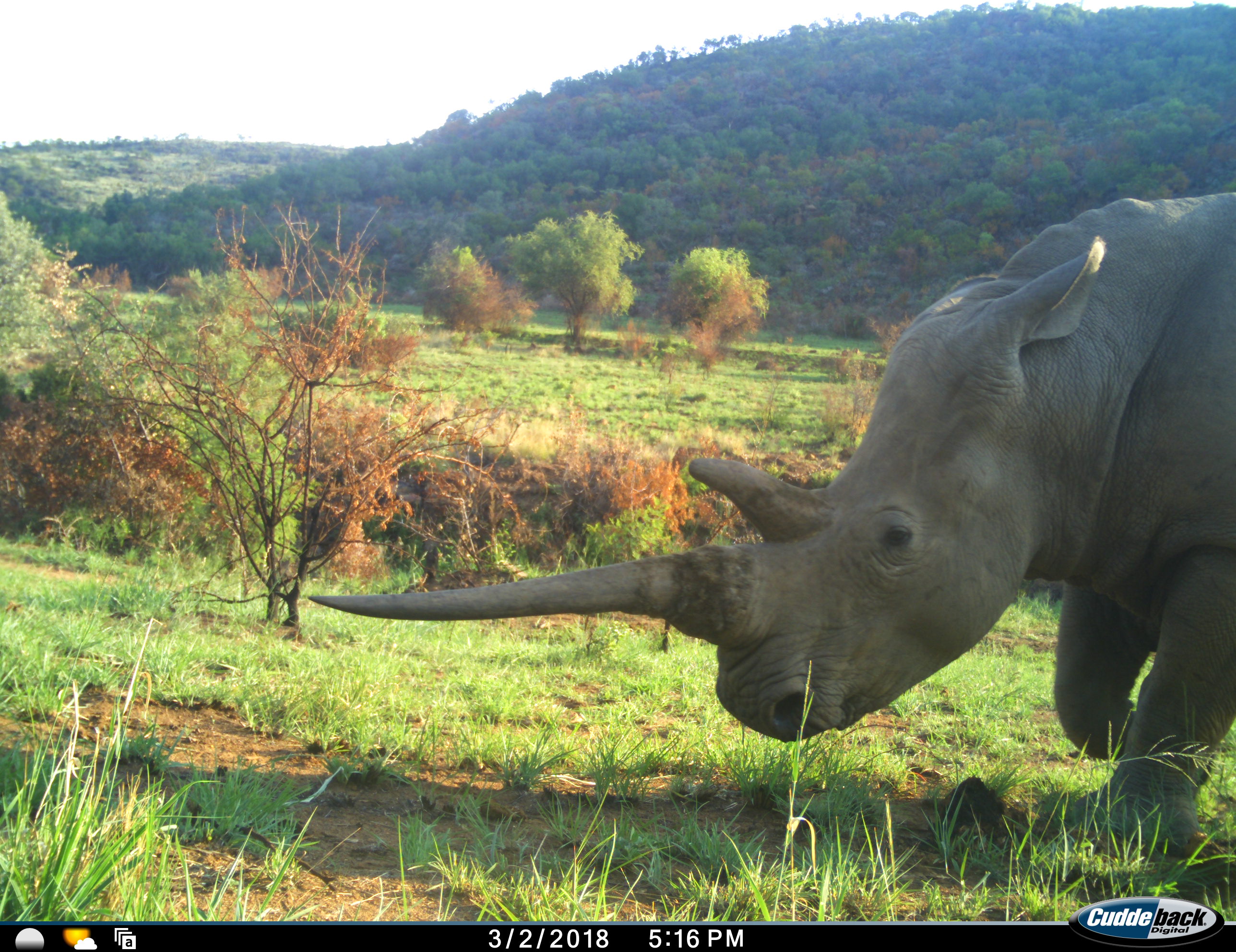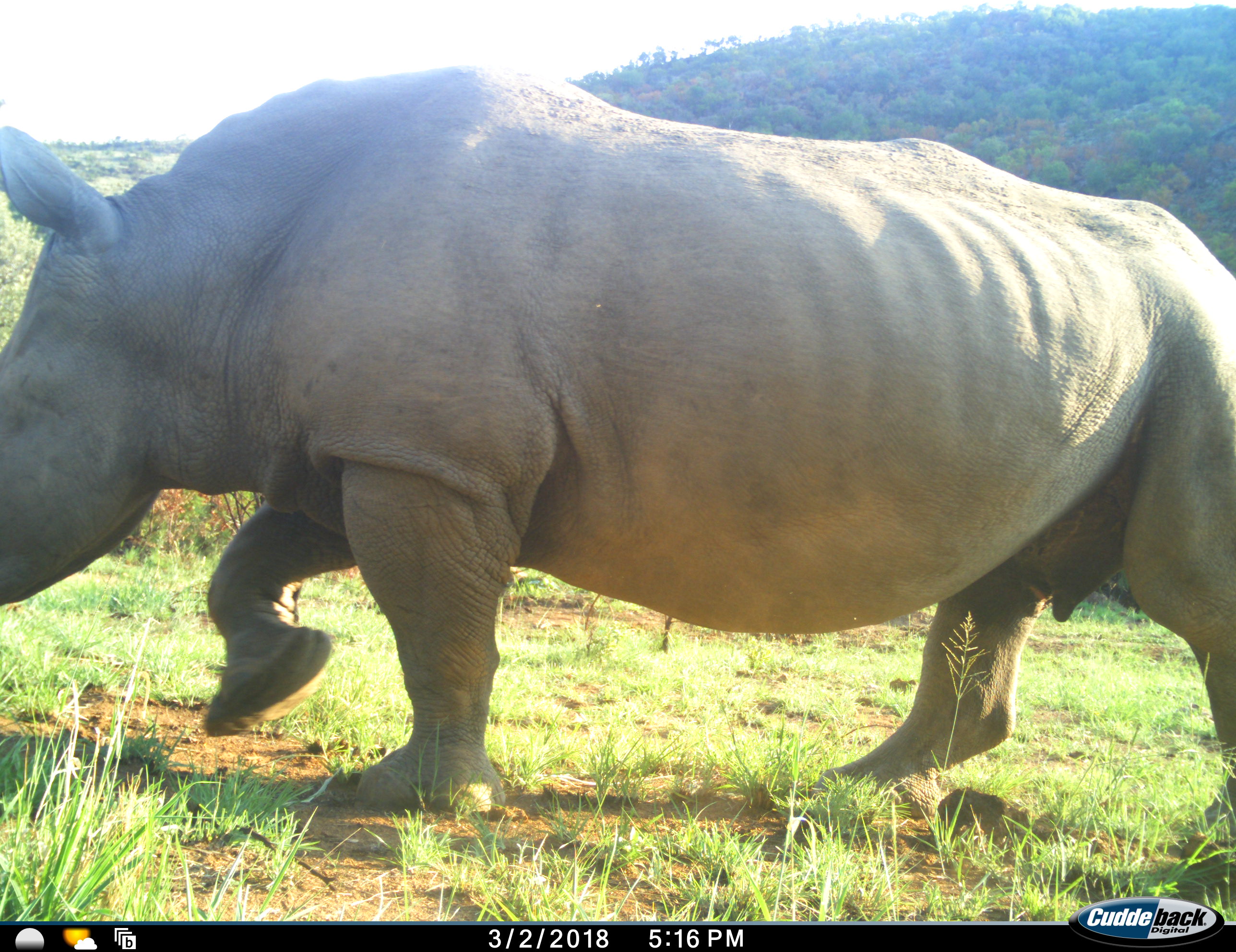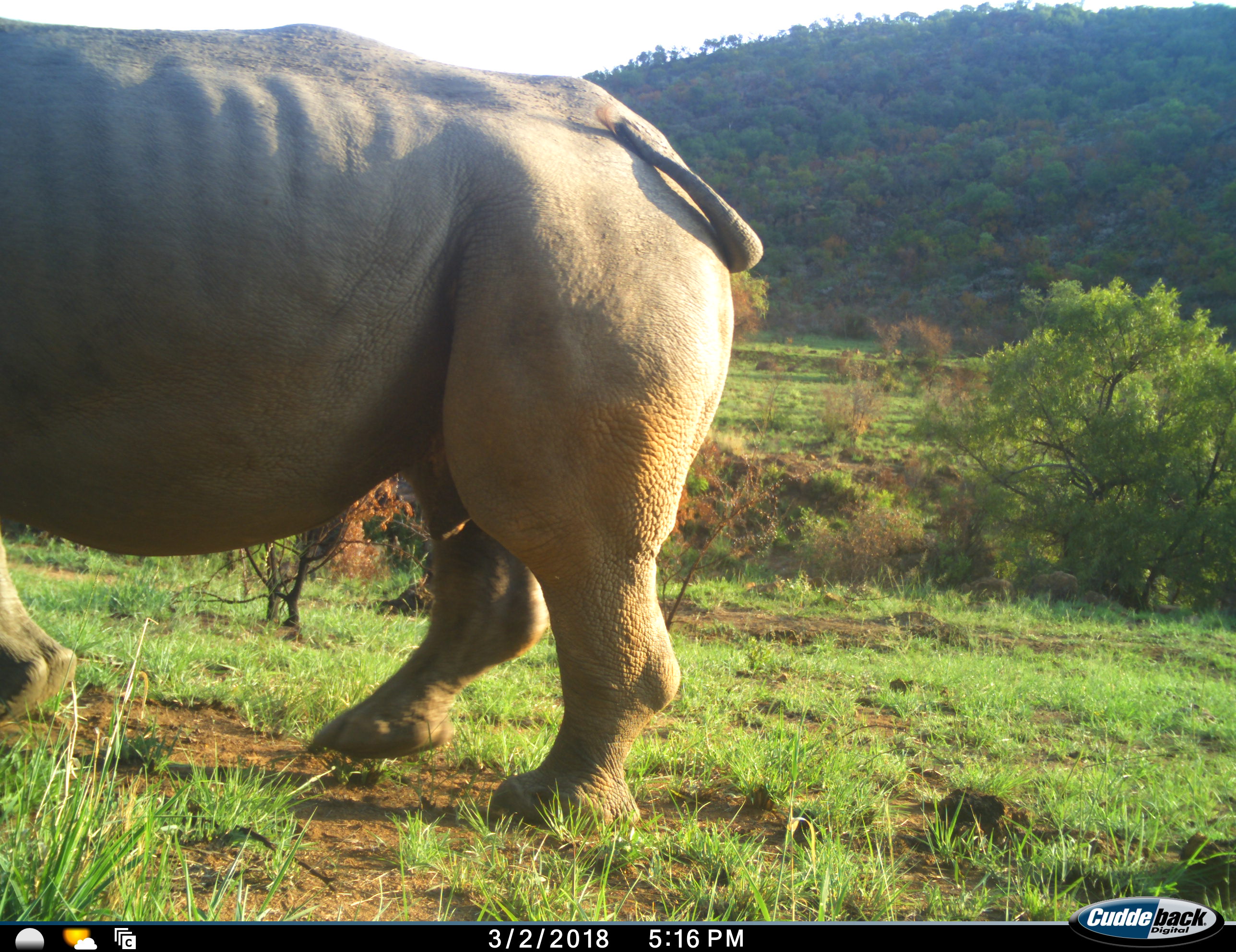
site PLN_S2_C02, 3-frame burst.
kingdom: Animalia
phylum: Chordata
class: Mammalia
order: Perissodactyla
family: Rhinocerotidae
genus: Ceratotherium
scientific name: Ceratotherium simum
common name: white rhinoceros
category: rhinoceroswhite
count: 1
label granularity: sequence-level